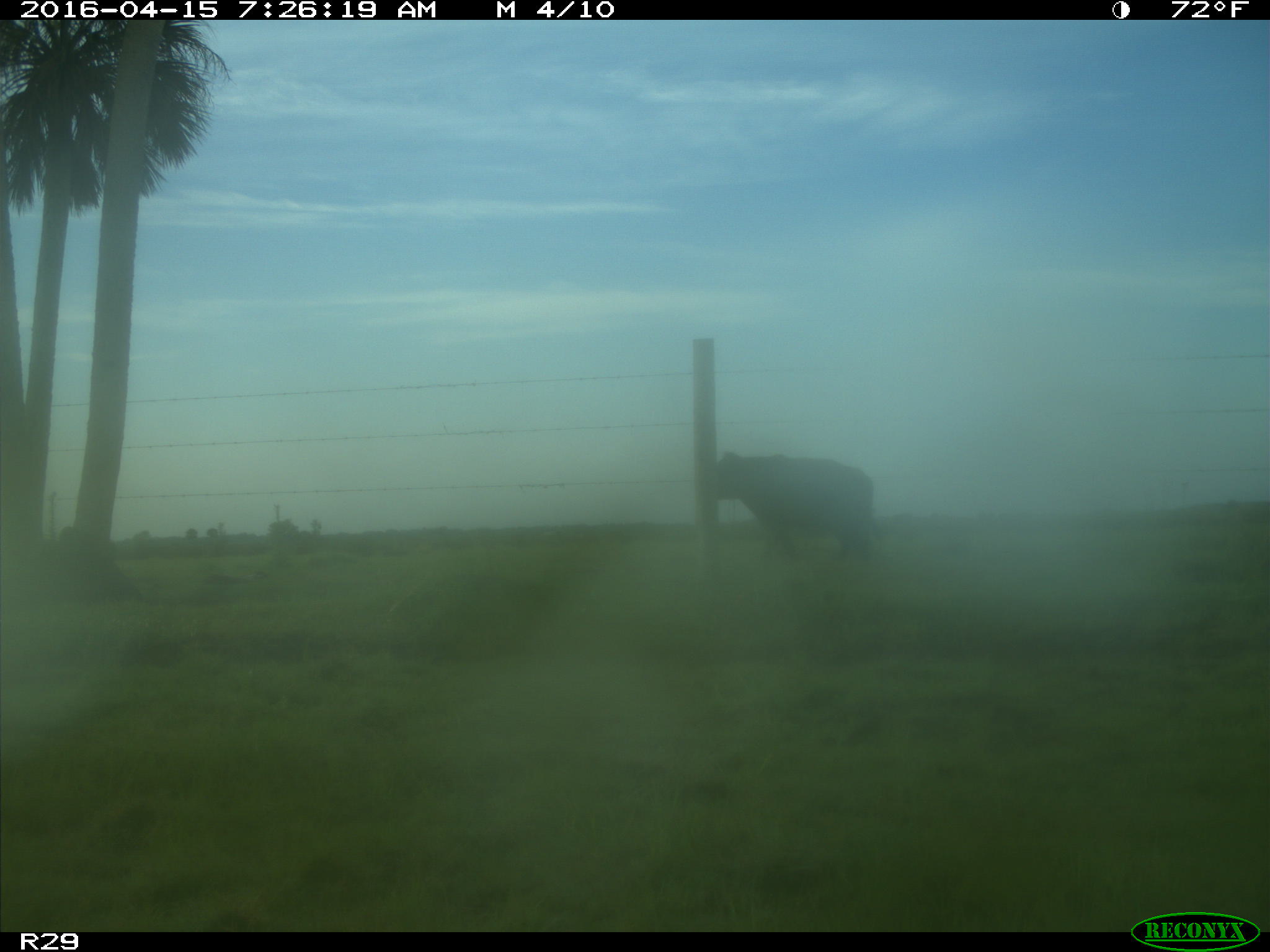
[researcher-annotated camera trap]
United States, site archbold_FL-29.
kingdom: Animalia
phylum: Chordata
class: Mammalia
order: Artiodactyla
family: Bovidae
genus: Bos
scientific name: Bos taurus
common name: domestic cow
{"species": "Bos taurus (domestic cow)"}